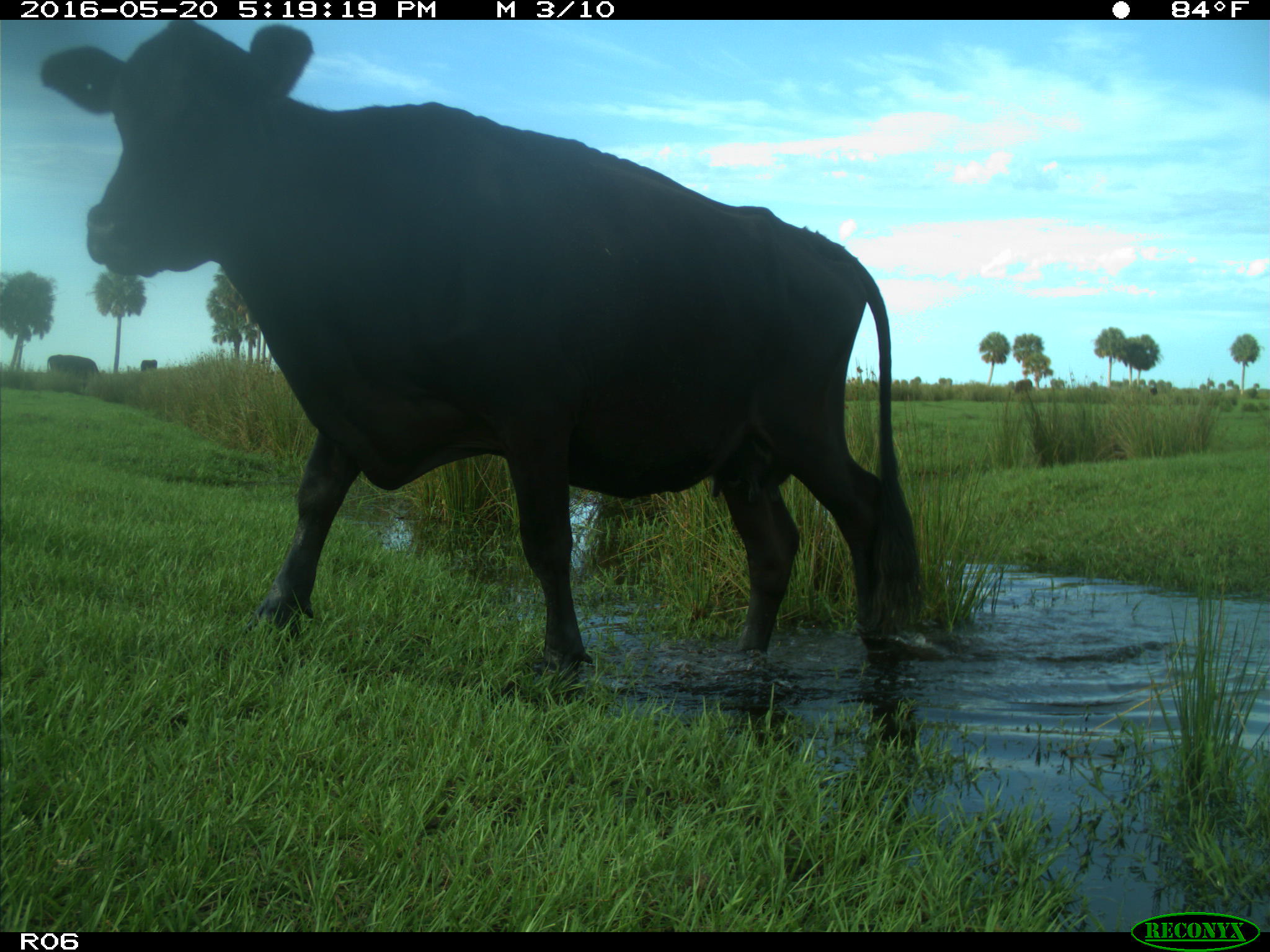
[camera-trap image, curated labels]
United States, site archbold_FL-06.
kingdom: Animalia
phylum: Chordata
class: Mammalia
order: Artiodactyla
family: Bovidae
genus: Bos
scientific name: Bos taurus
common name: domestic cow